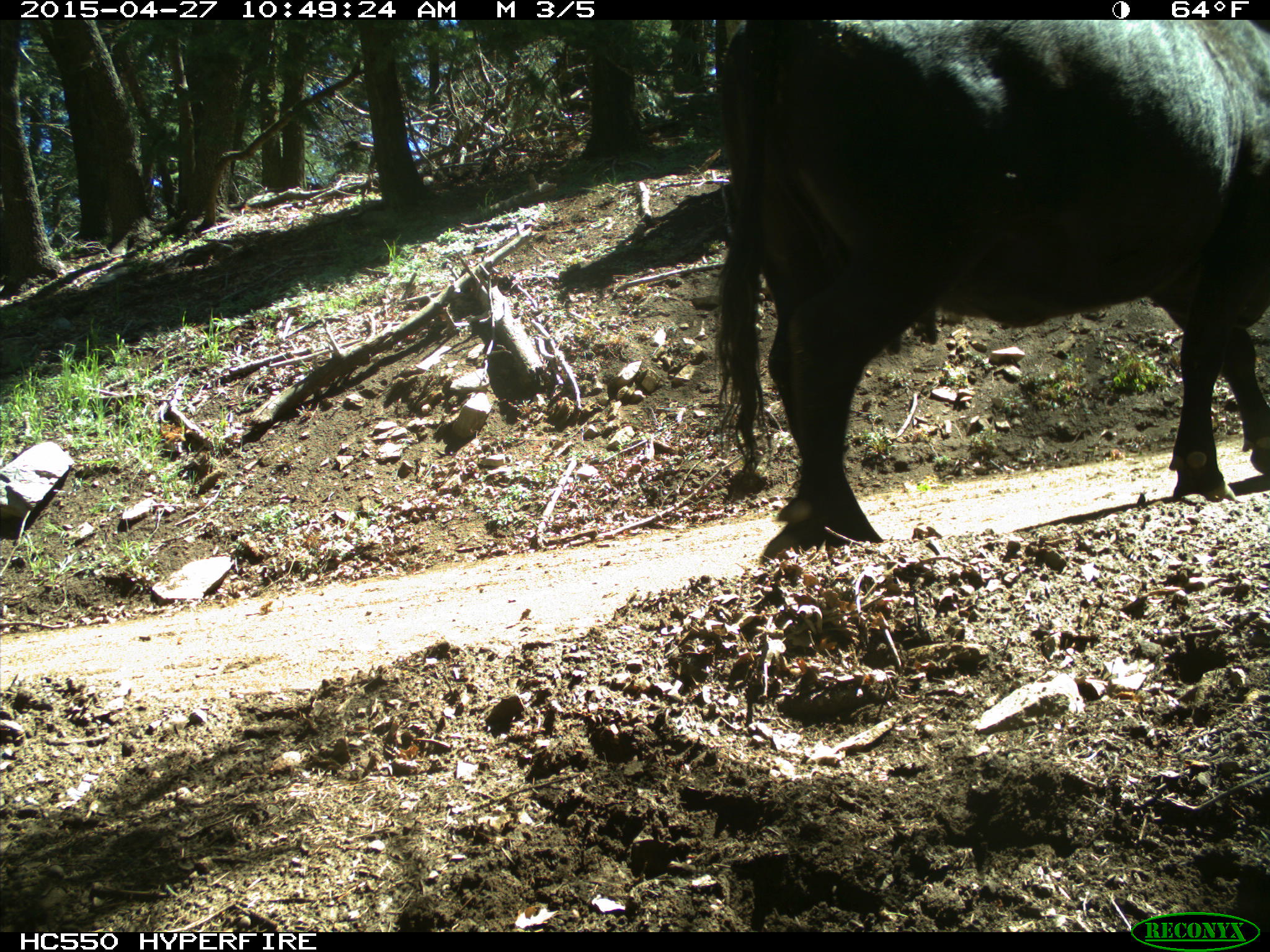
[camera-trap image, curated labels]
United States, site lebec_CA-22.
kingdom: Animalia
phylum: Chordata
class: Mammalia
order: Artiodactyla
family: Bovidae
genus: Bos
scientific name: Bos taurus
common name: domestic cow